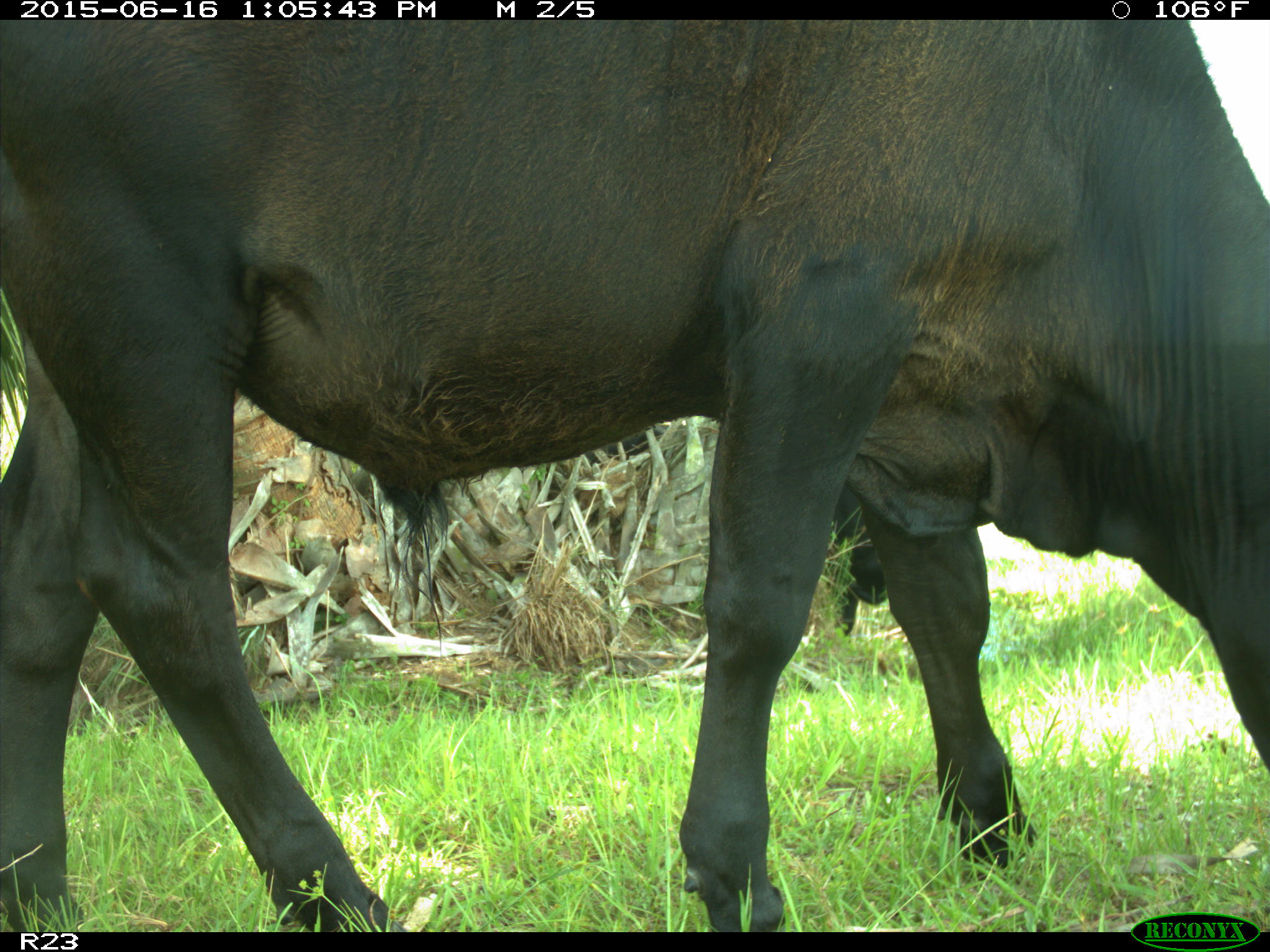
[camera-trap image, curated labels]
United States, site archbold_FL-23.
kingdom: Animalia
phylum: Chordata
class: Mammalia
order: Artiodactyla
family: Suidae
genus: Sus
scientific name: Sus scrofa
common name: wild boar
Sus scrofa (wild boar).